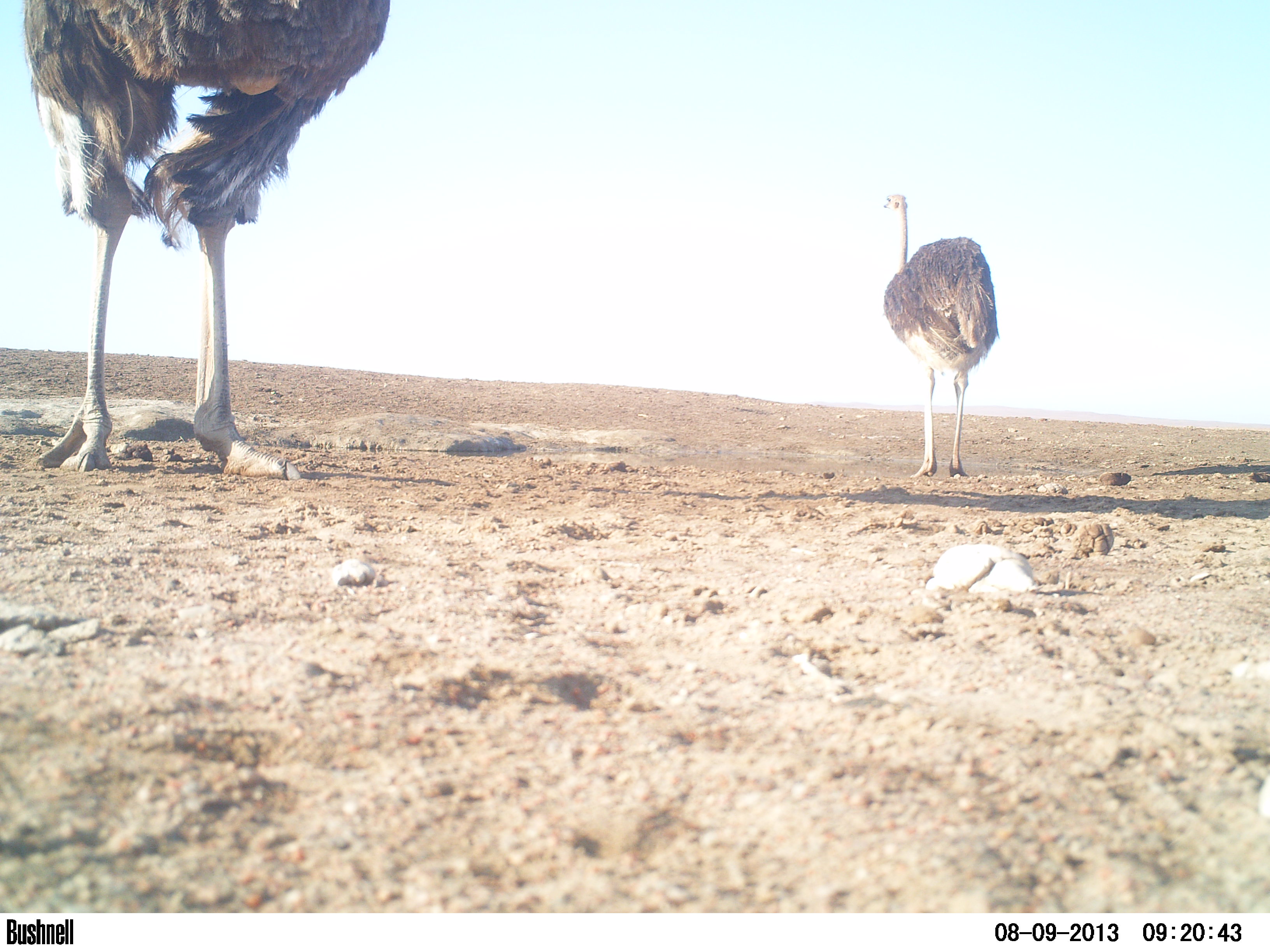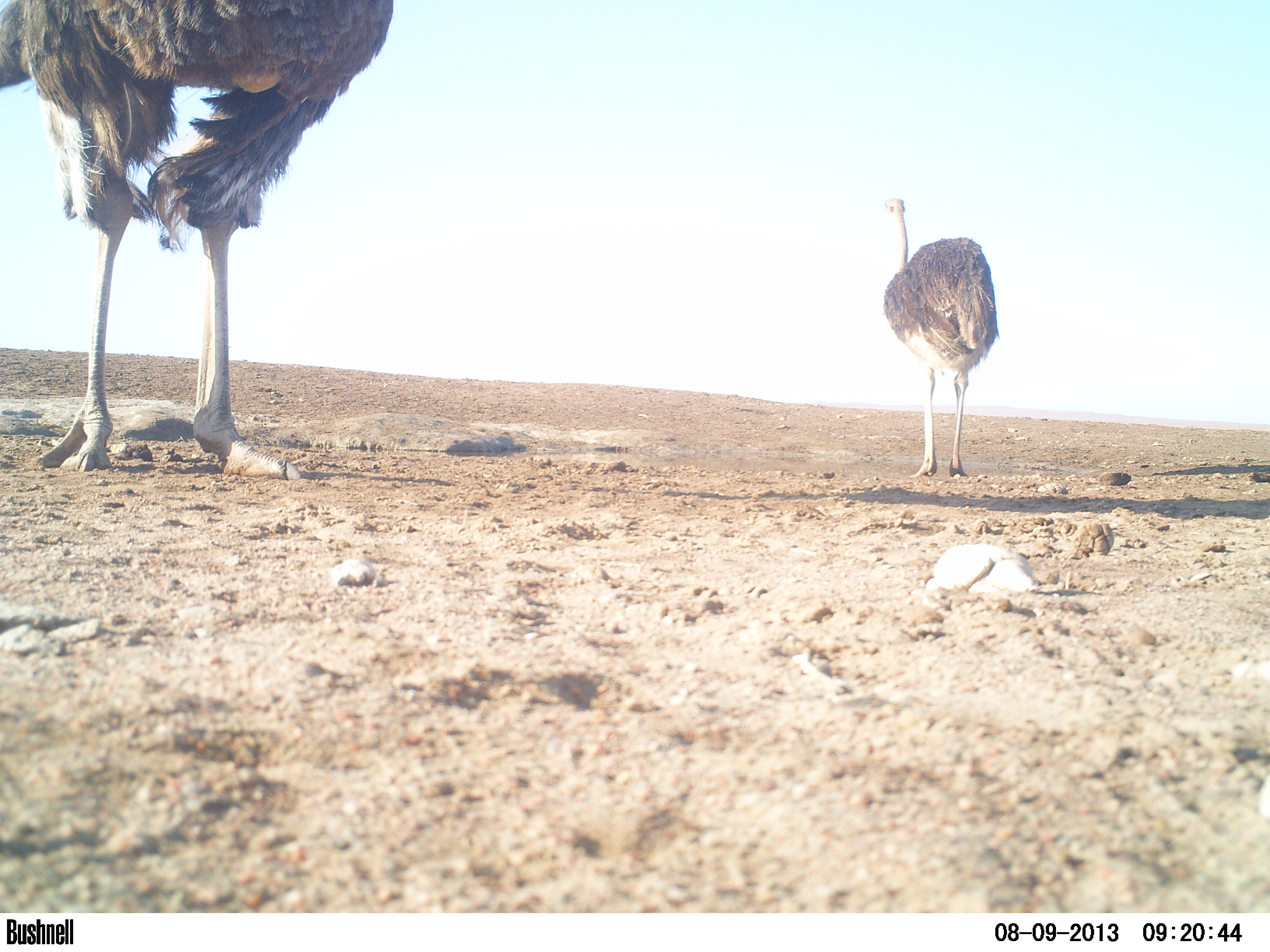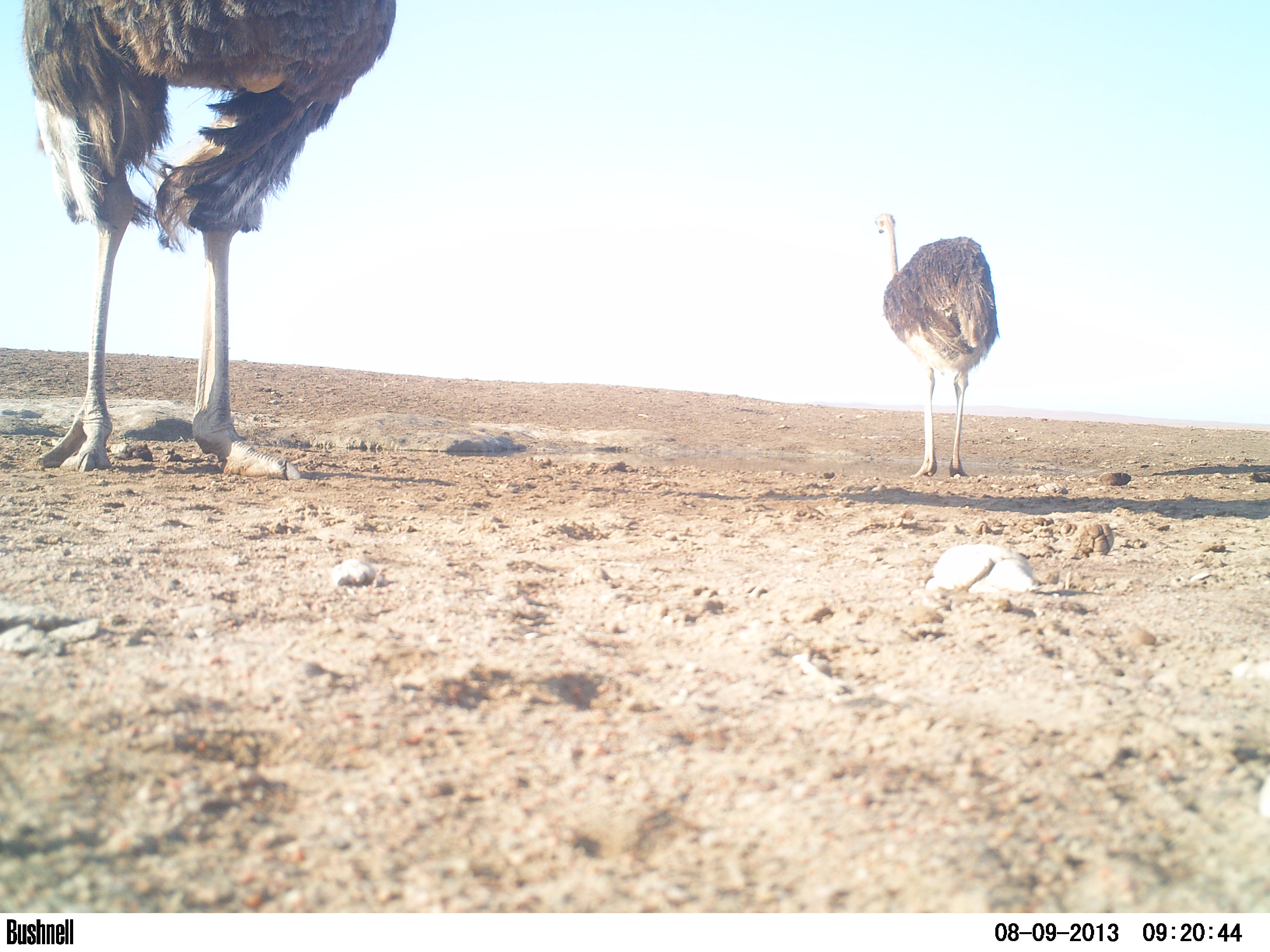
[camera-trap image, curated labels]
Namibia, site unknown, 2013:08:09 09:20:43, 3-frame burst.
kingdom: Animalia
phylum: Chordata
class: Aves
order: Struthioniformes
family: Struthionidae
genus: Struthio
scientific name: Struthio camelus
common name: common ostrich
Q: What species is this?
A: Struthio camelus (common ostrich).